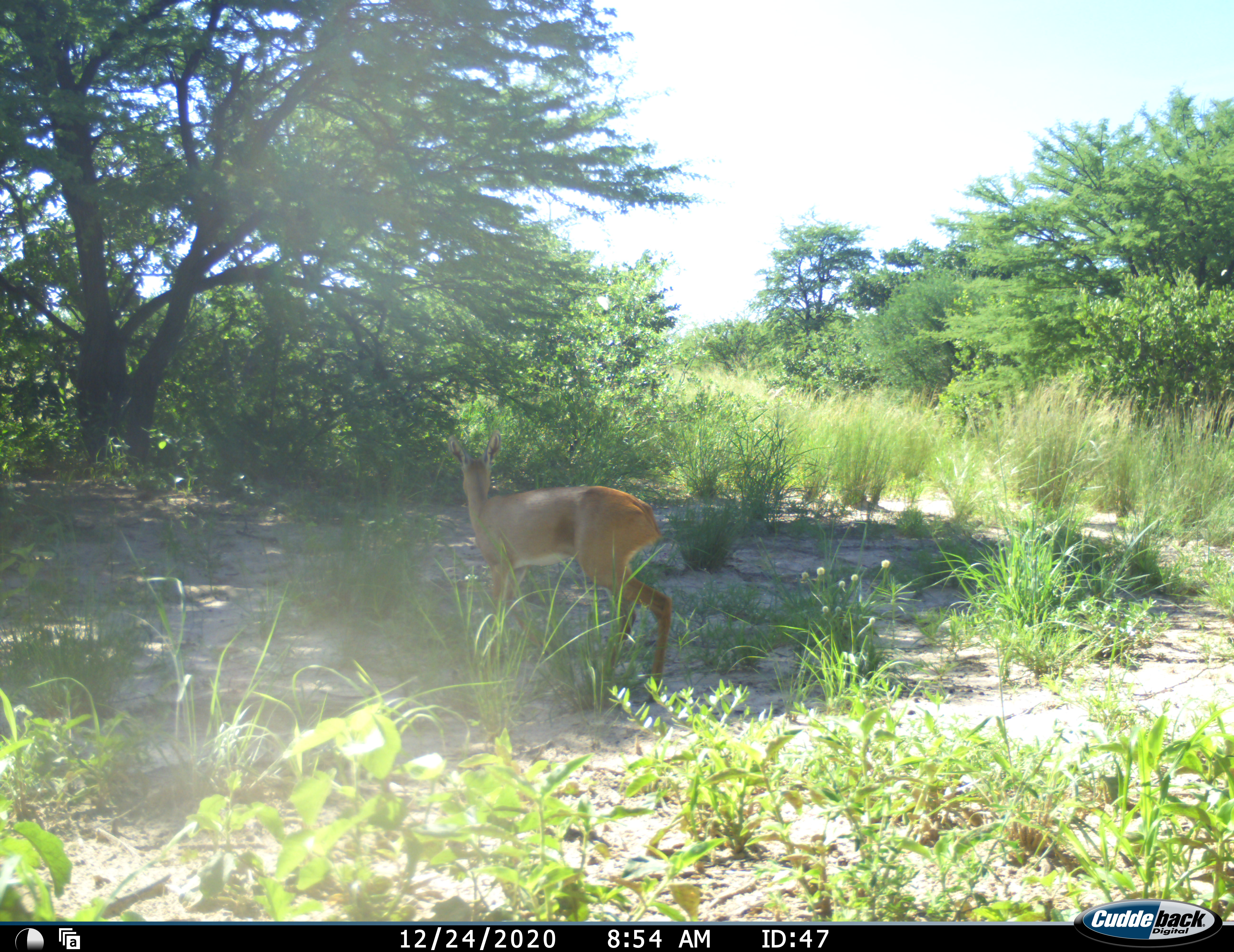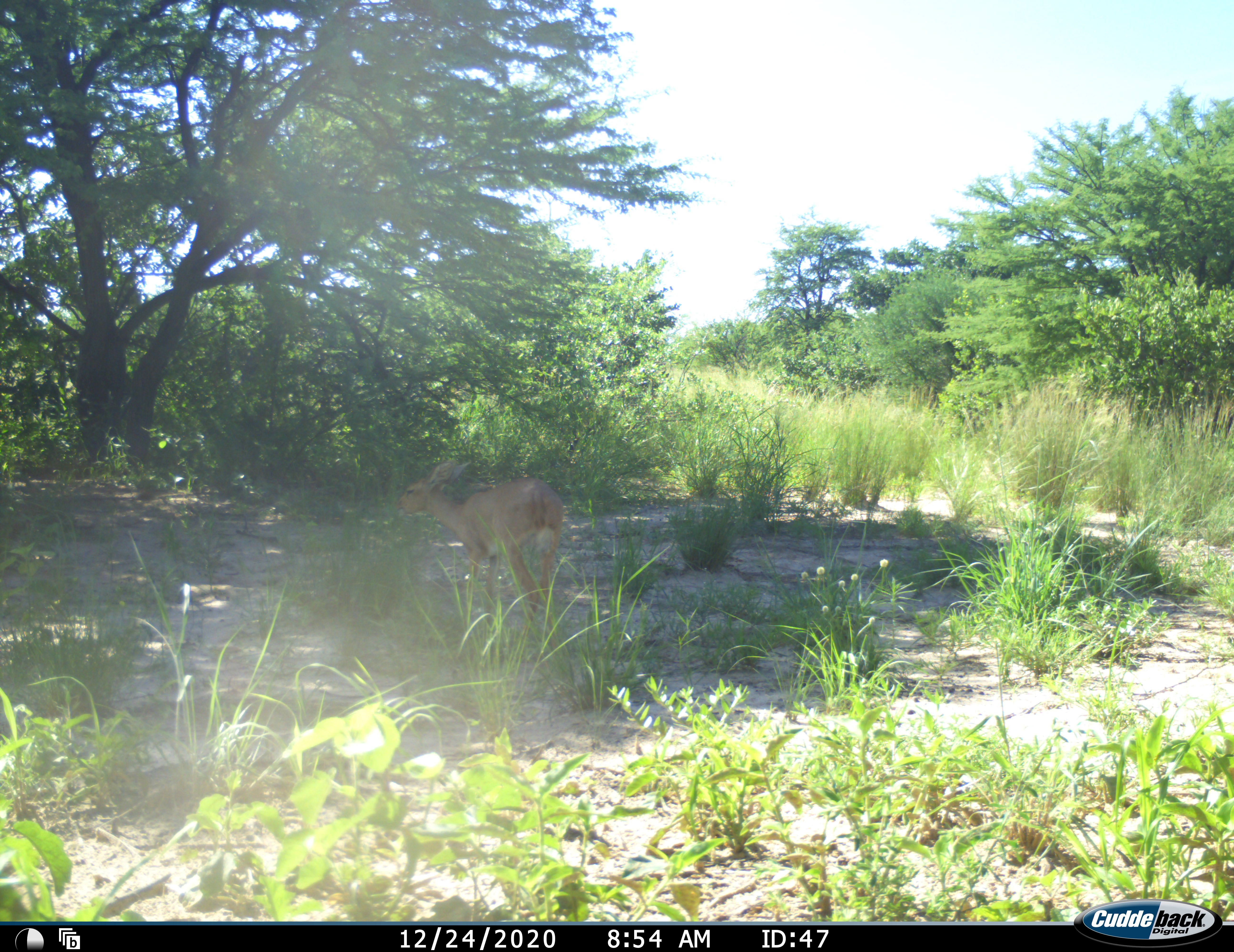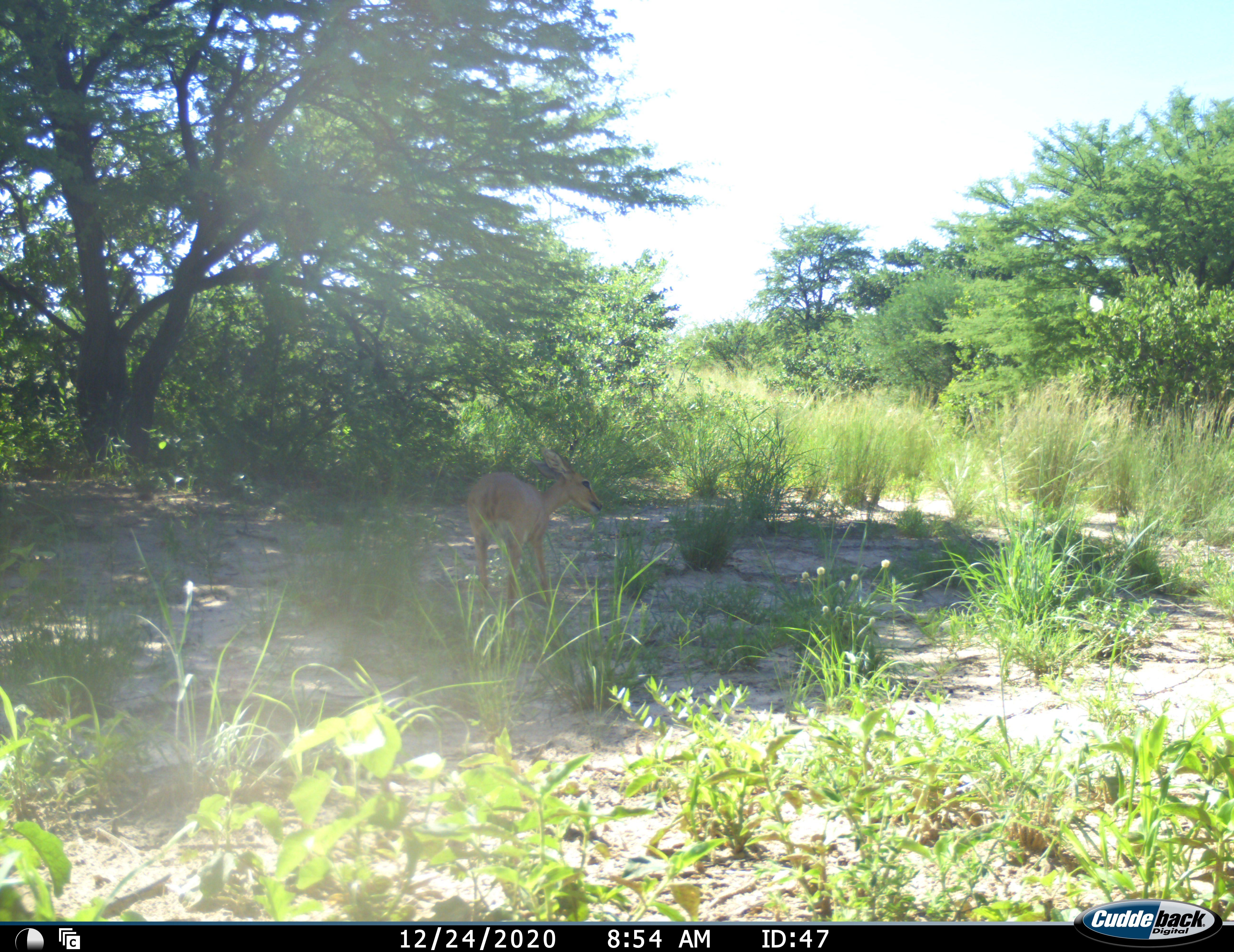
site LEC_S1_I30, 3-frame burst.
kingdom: Animalia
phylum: Chordata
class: Mammalia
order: Artiodactyla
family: Bovidae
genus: Raphicerus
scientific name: Raphicerus campestris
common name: steenbok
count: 1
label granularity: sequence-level